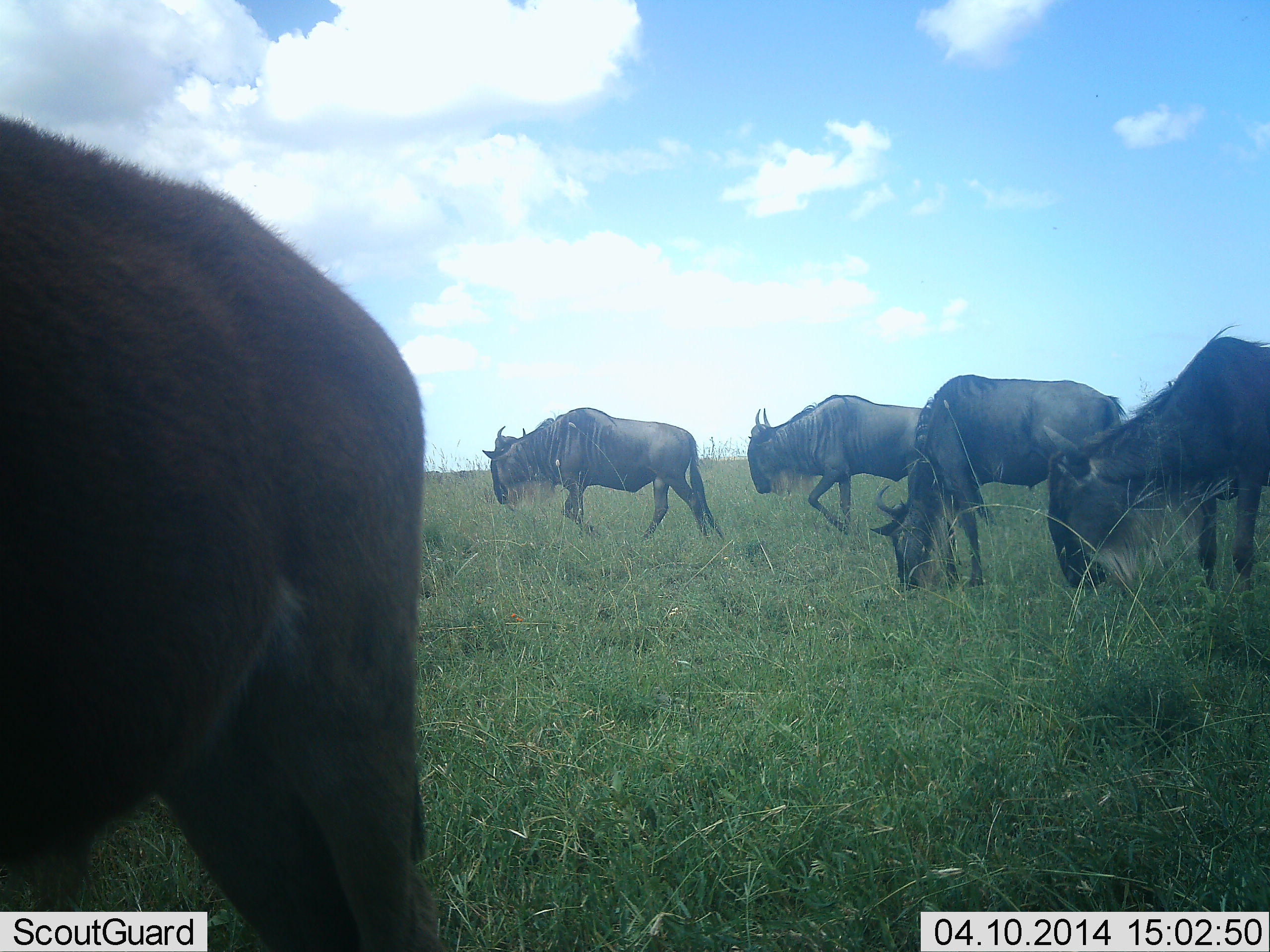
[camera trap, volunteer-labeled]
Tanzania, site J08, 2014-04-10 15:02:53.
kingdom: Animalia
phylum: Chordata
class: Mammalia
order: Artiodactyla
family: Bovidae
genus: Connochaetes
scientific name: Connochaetes taurinus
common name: blue wildebeest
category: wildebeest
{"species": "wildebeest (blue wildebeest) (Connochaetes taurinus)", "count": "5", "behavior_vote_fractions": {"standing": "50%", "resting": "0%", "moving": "80%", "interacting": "0%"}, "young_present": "0%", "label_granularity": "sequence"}